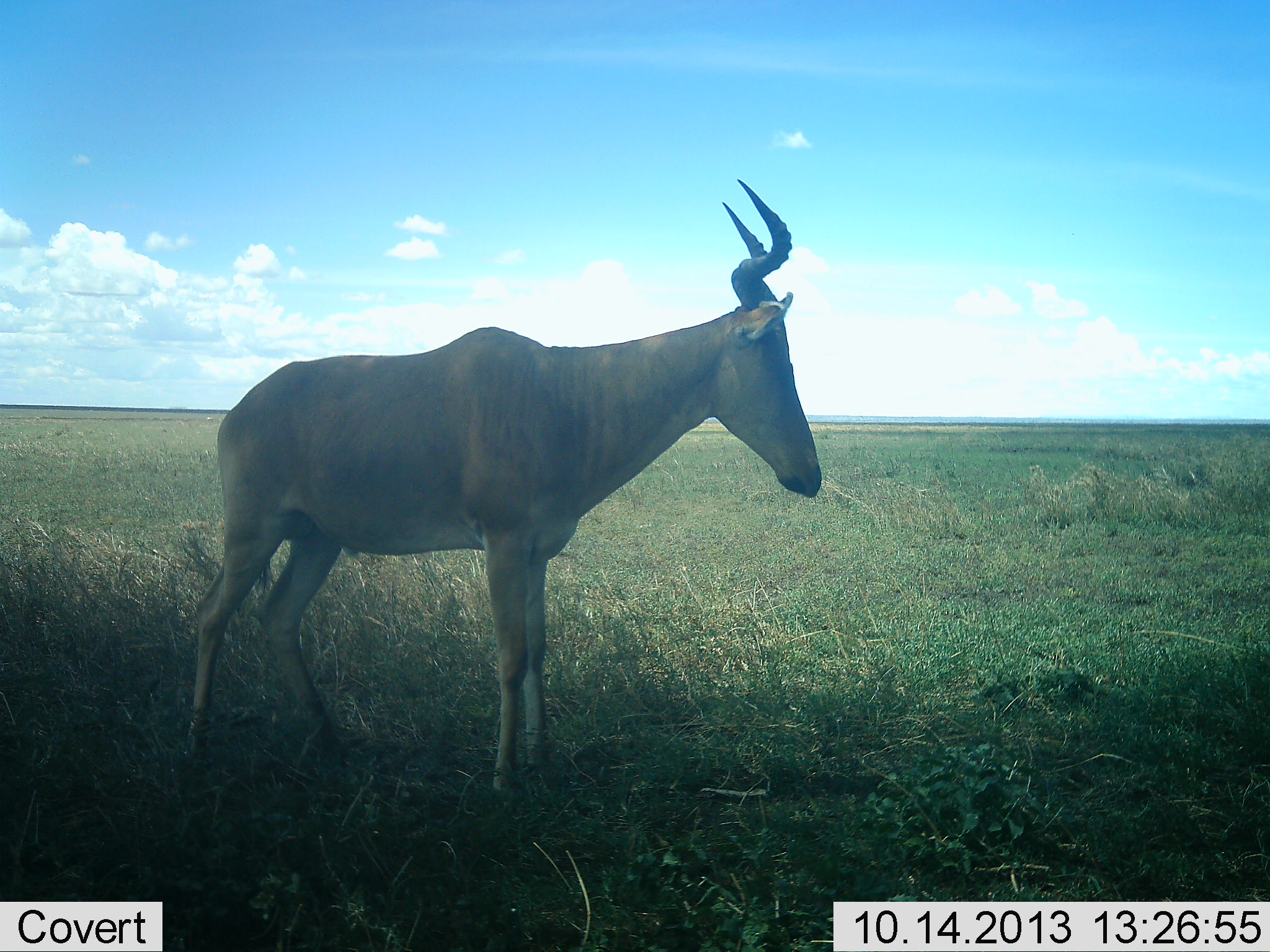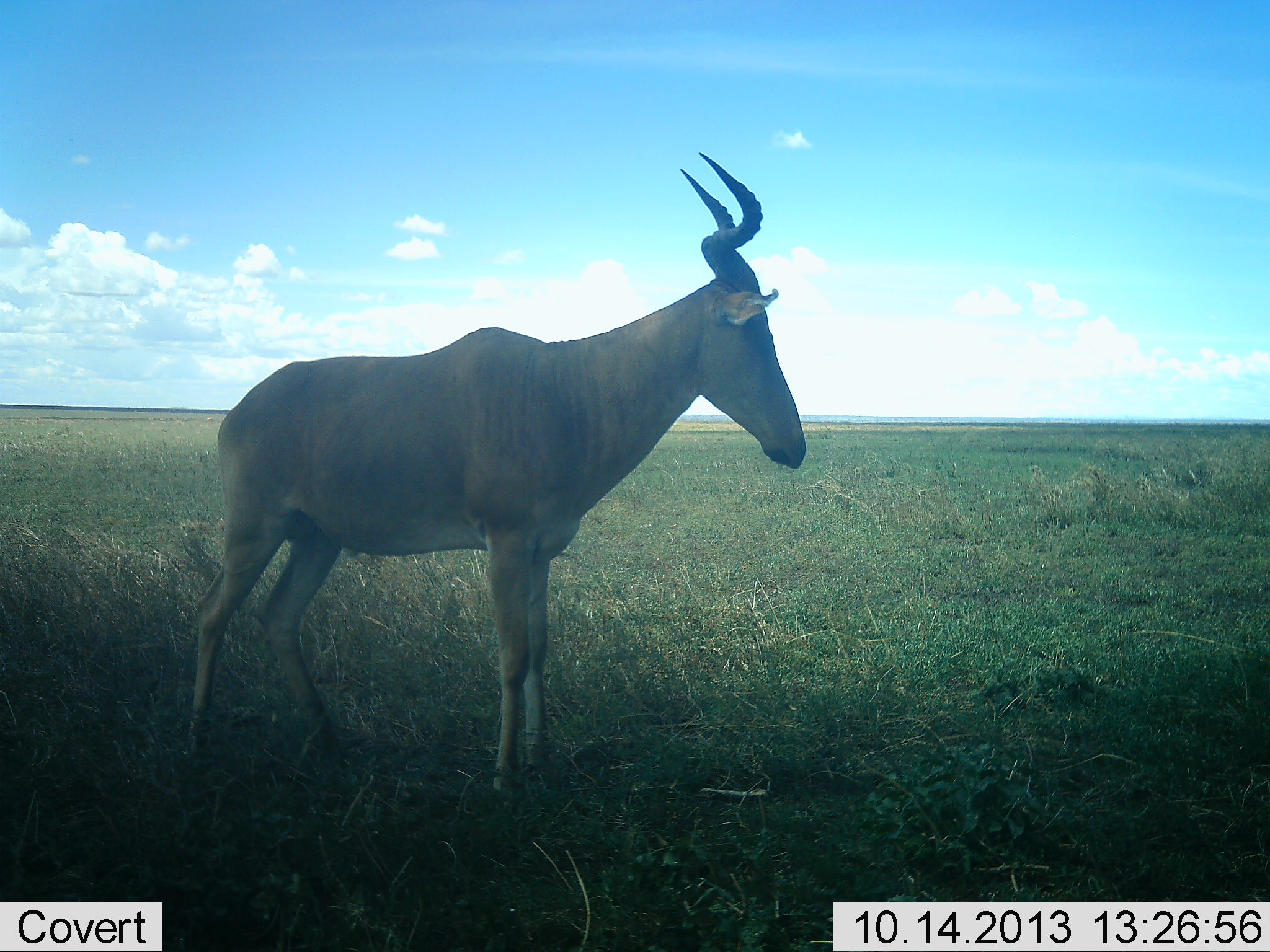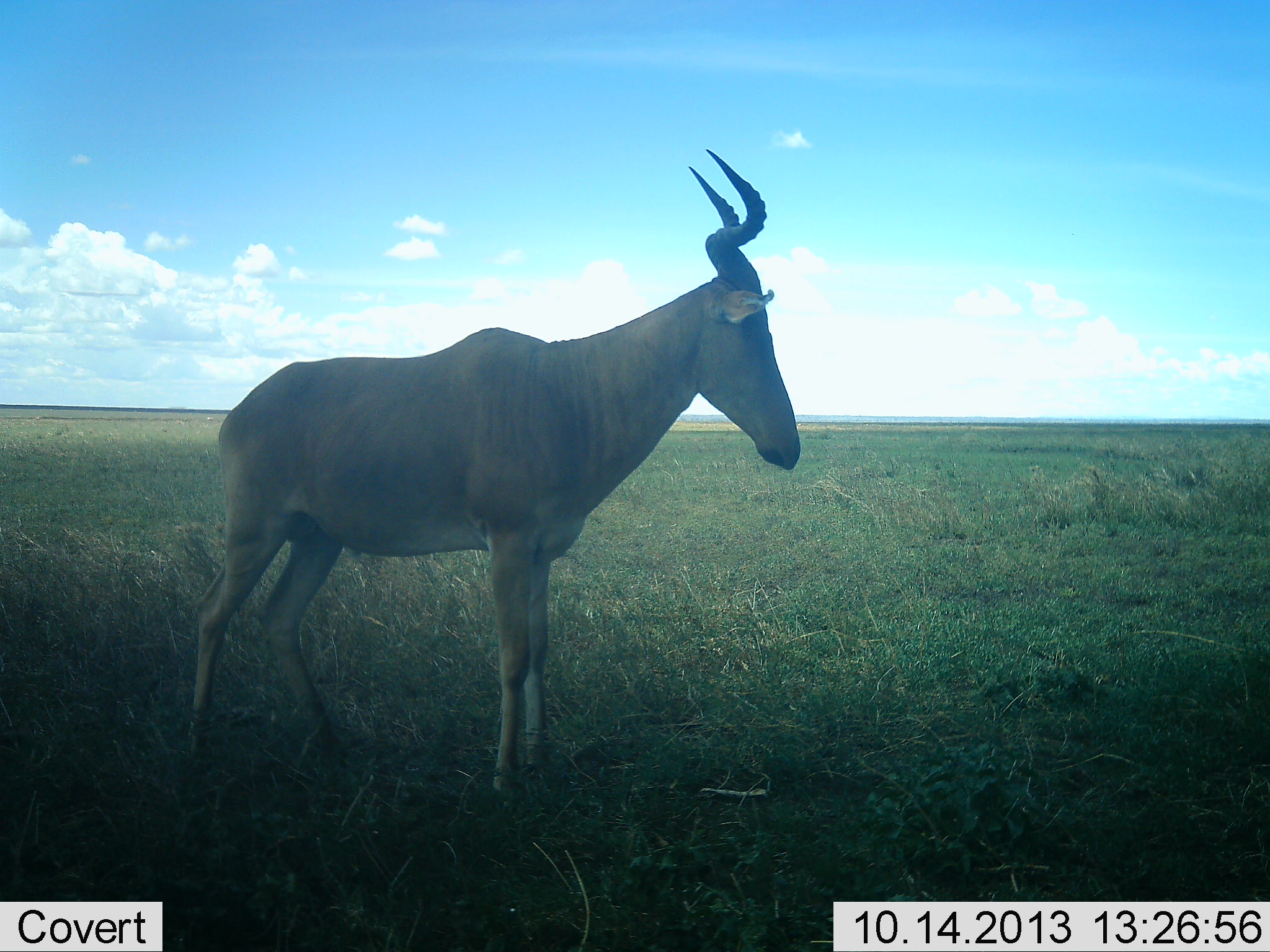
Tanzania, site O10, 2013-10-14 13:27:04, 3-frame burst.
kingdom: Animalia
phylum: Chordata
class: Mammalia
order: Artiodactyla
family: Bovidae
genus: Alcelaphus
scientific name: Alcelaphus buselaphus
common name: hartebeest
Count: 1.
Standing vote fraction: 100%.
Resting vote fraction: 0%.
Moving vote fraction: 0%.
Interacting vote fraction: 0%.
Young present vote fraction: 0%.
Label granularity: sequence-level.